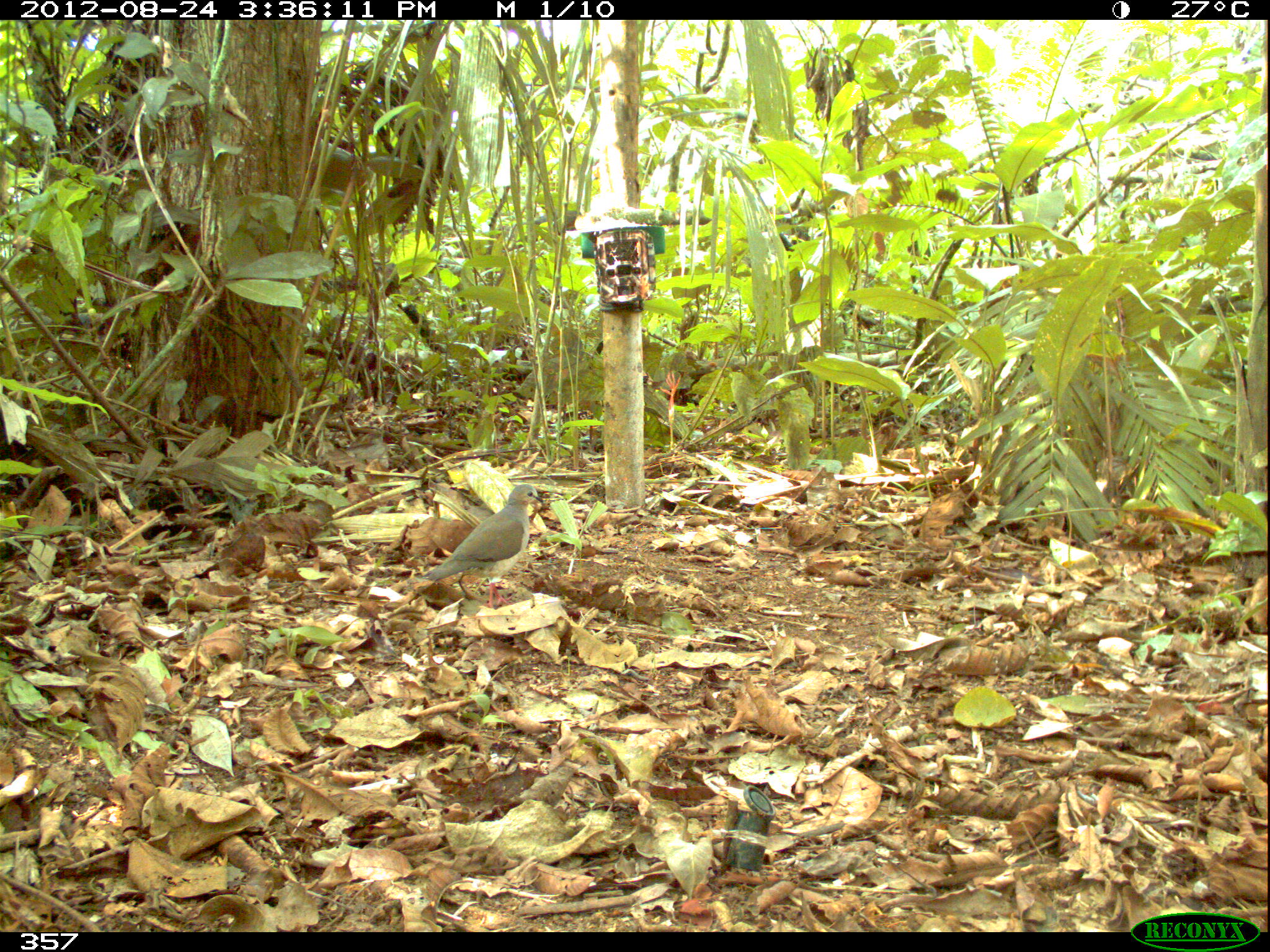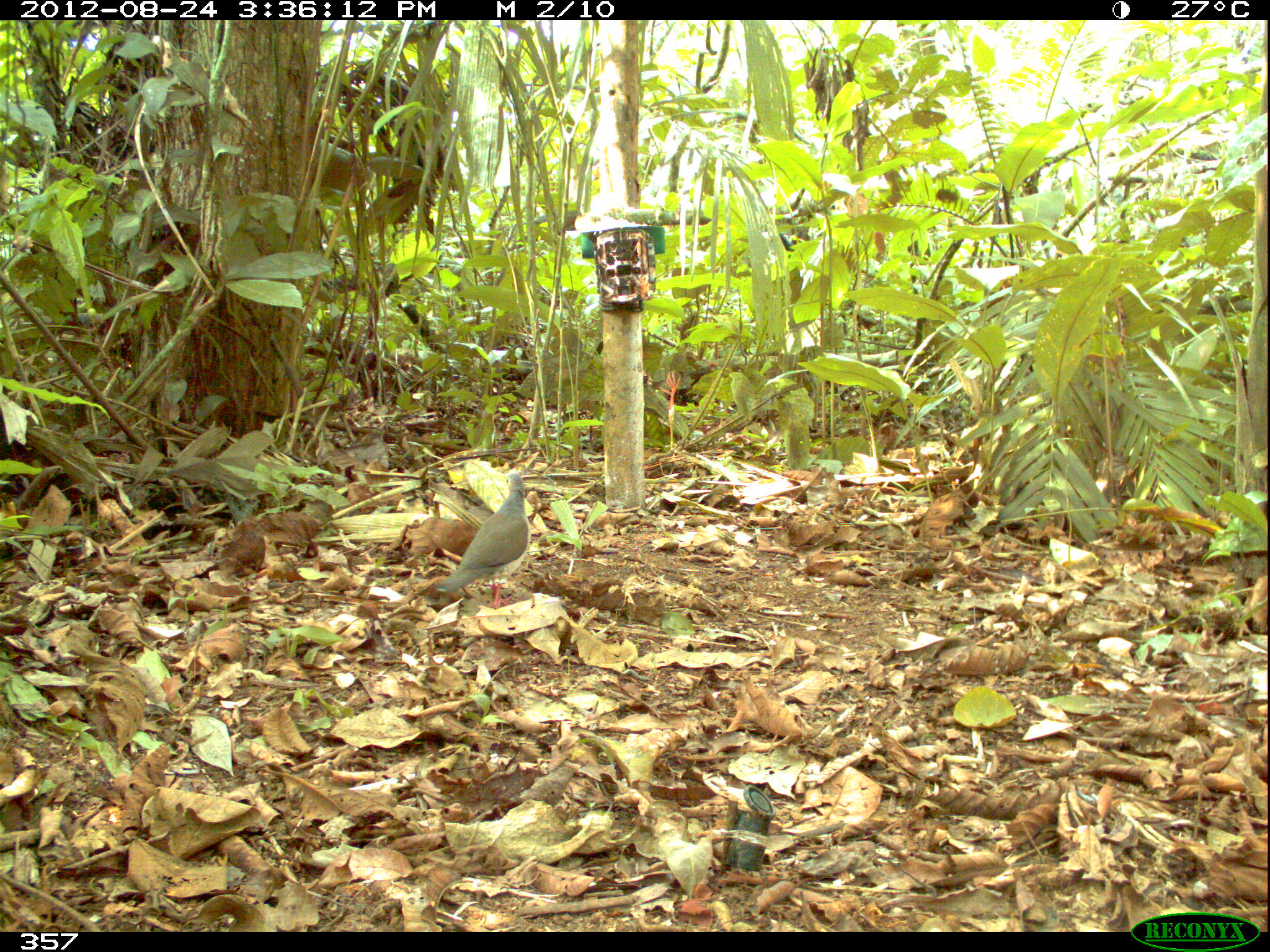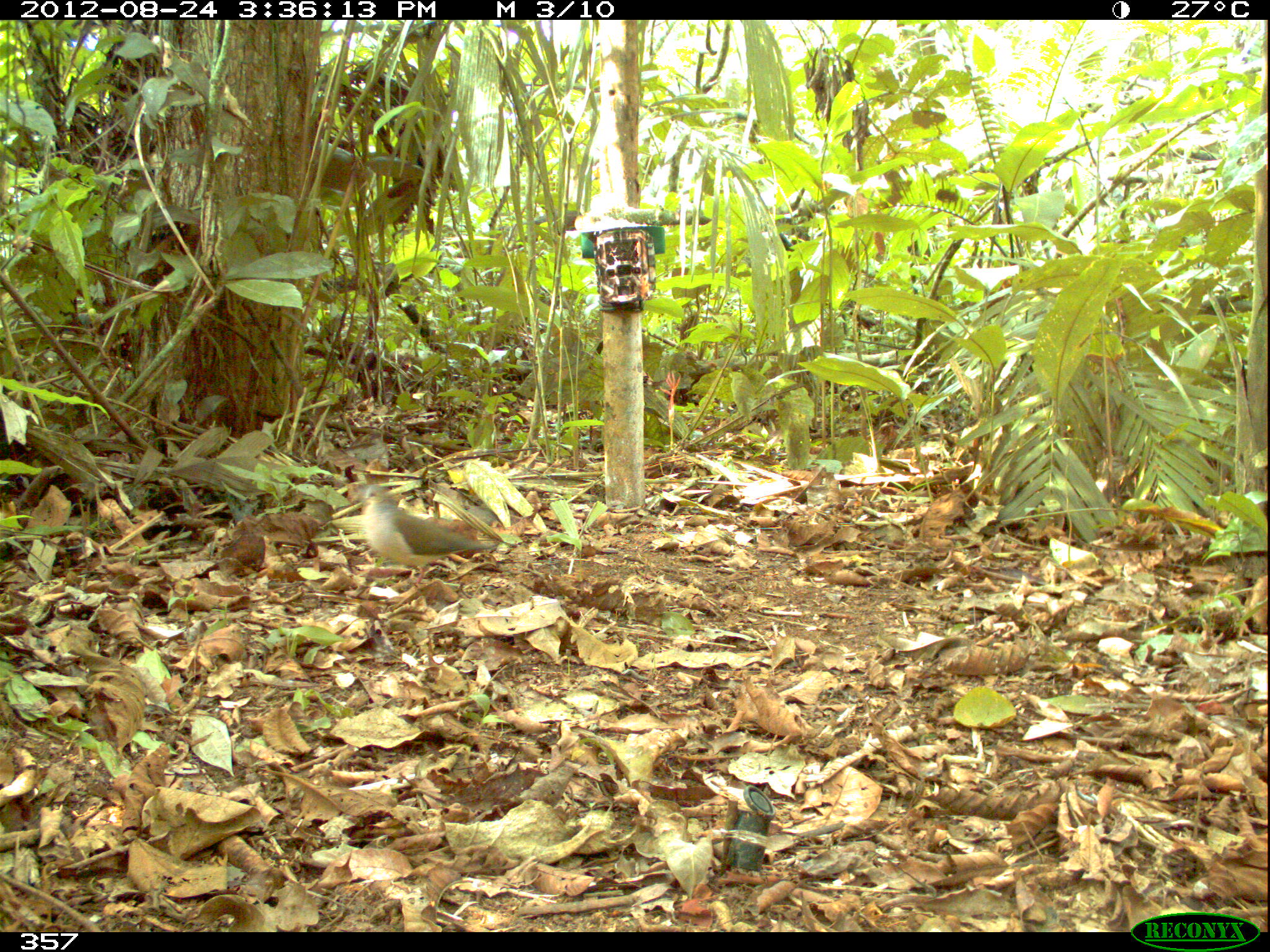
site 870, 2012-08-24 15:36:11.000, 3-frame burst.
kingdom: Animalia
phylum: Chordata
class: Aves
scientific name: Aves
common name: bird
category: unknown bird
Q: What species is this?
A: Unknown bird (bird) (Aves).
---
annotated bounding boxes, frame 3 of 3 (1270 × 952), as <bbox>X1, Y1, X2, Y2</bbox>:
unknown bird: <bbox>349, 483, 495, 589</bbox>